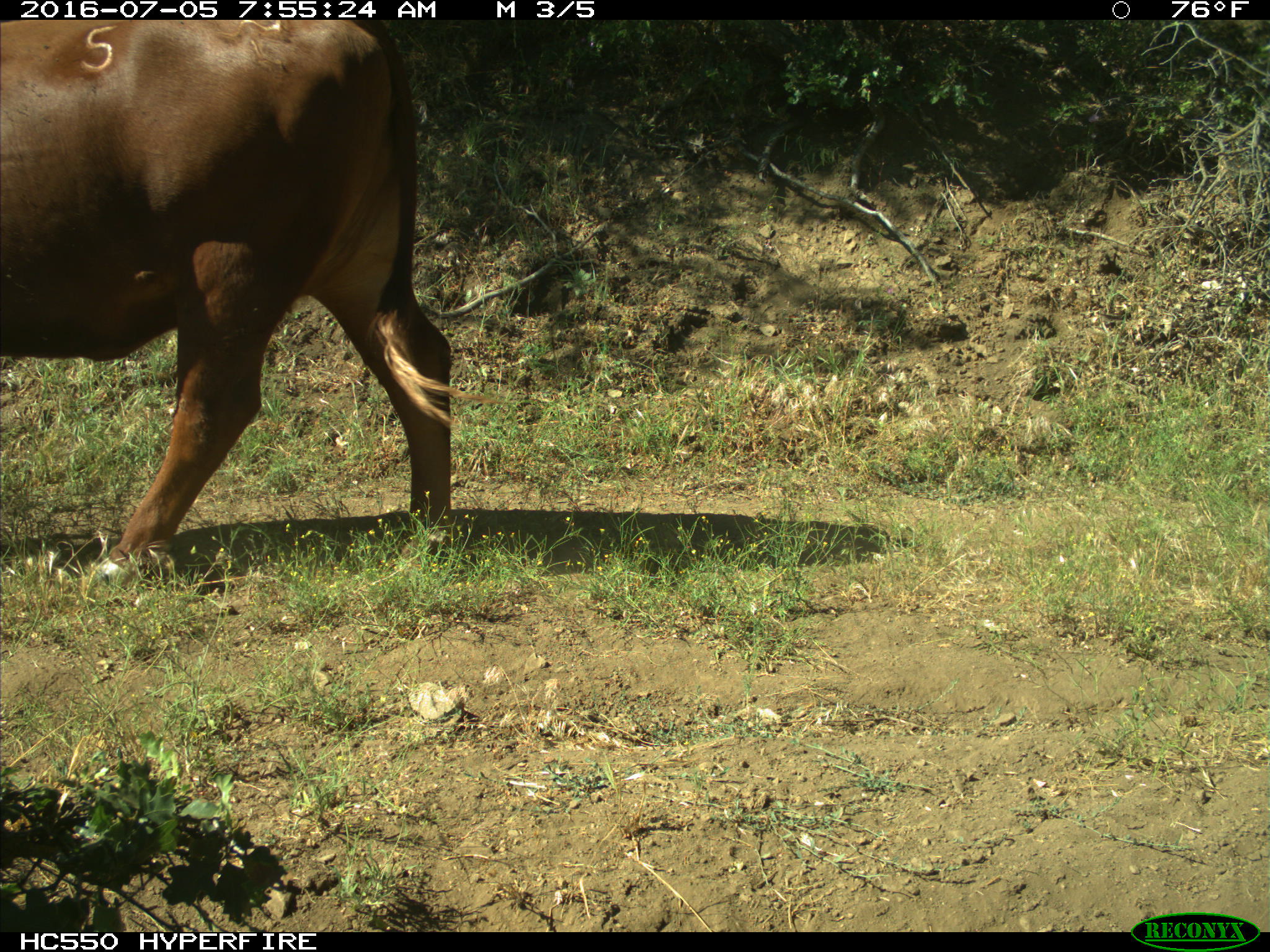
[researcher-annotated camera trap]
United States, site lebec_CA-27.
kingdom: Animalia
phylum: Chordata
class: Mammalia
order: Artiodactyla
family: Bovidae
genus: Bos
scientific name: Bos taurus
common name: domestic cow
Bos taurus (domestic cow).